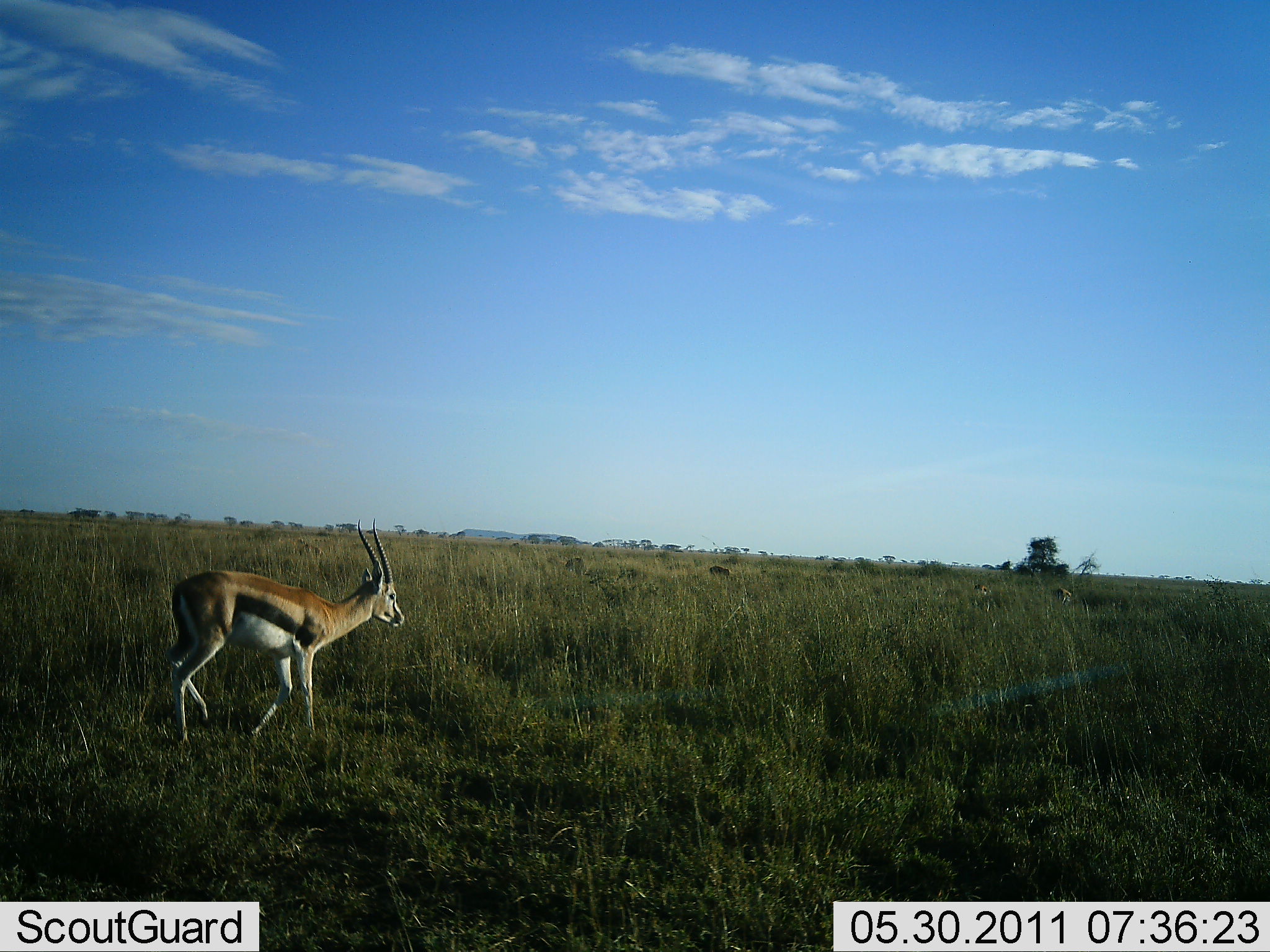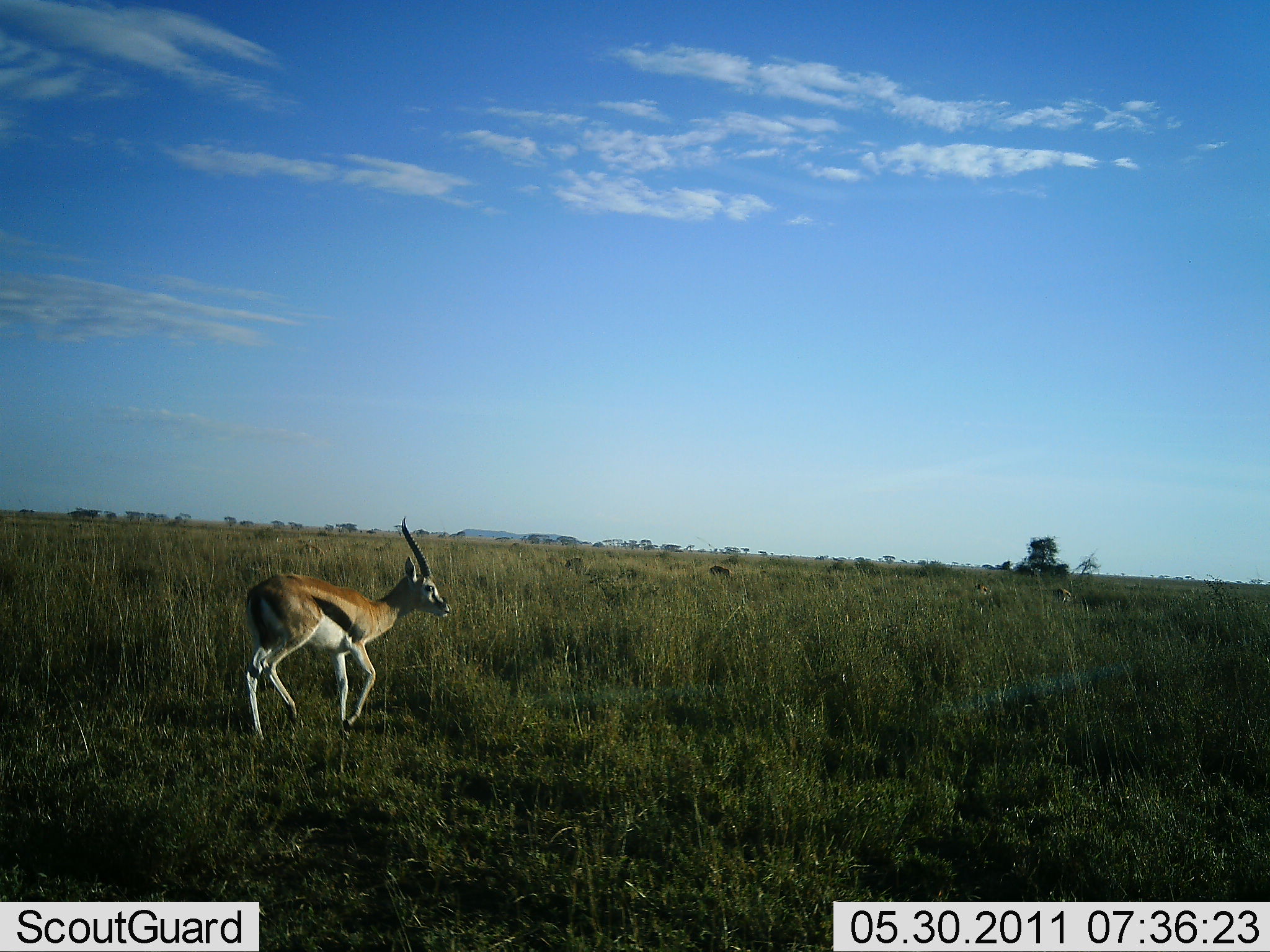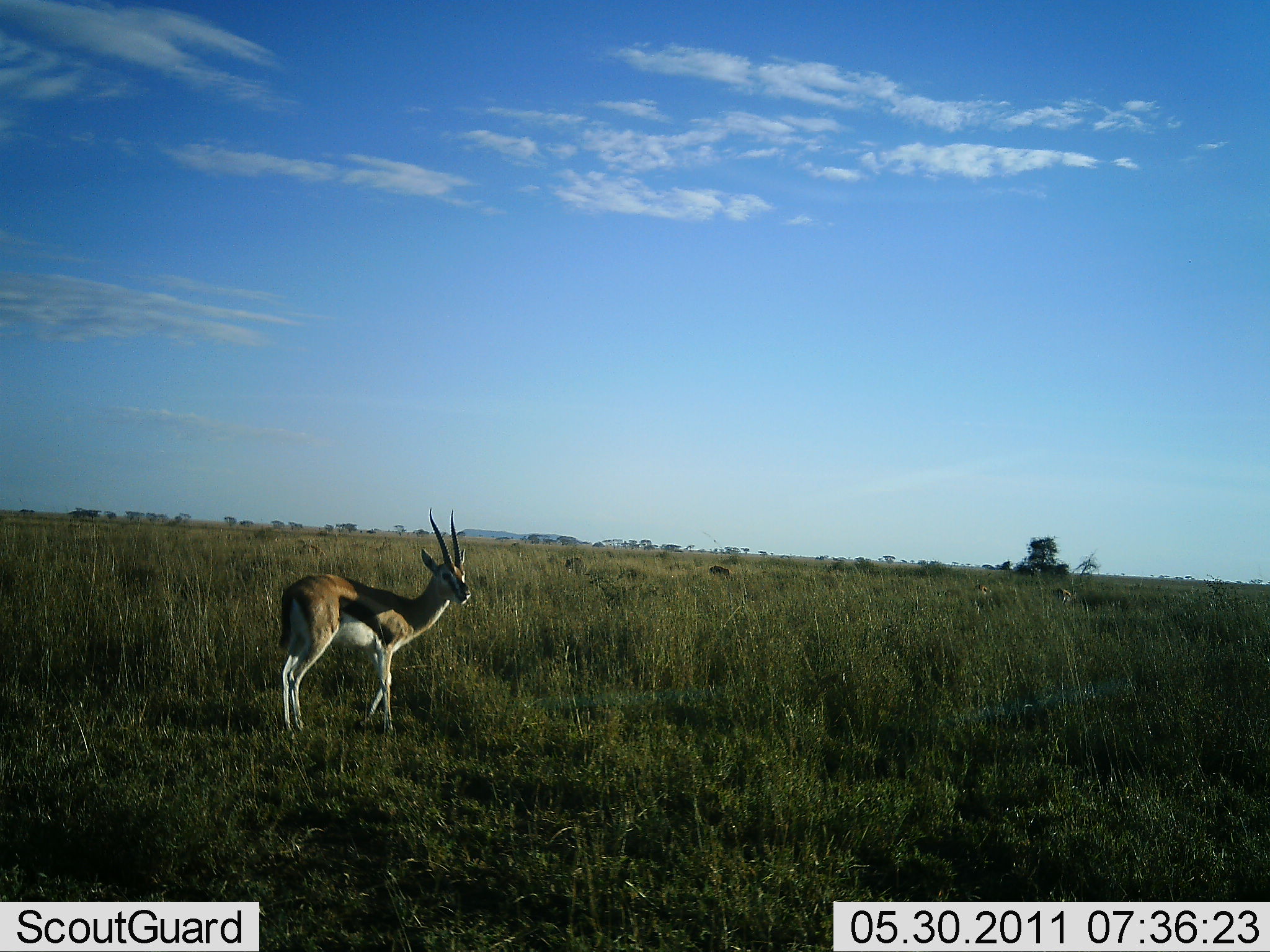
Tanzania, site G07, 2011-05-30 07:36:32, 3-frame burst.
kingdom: Animalia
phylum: Chordata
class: Mammalia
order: Artiodactyla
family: Bovidae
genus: Eudorcas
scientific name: Eudorcas thomsonii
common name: thomson's gazelle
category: gazellethomsons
Gazellethomsons (thomson's gazelle) (Eudorcas thomsonii), count 1. Behavior (volunteer vote fractions): standing 9%, resting 0%, moving 100%, interacting 0%. Young present (vote fraction): 0%. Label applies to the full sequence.